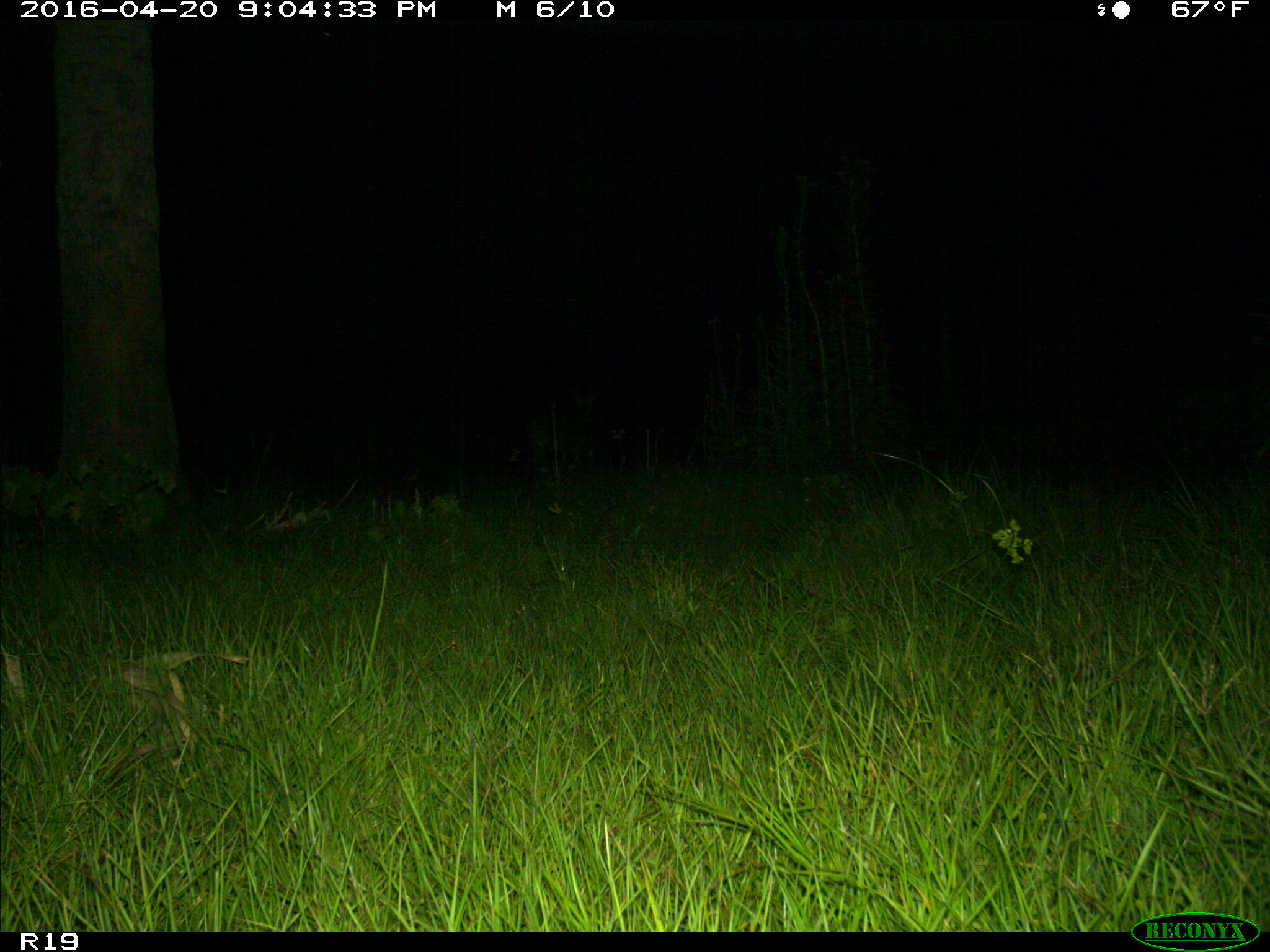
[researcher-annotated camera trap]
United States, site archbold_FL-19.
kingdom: Animalia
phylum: Chordata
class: Mammalia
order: Artiodactyla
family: Cervidae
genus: Odocoileus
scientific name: Odocoileus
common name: deer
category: unidentified deer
Unidentified deer (deer) (Odocoileus).